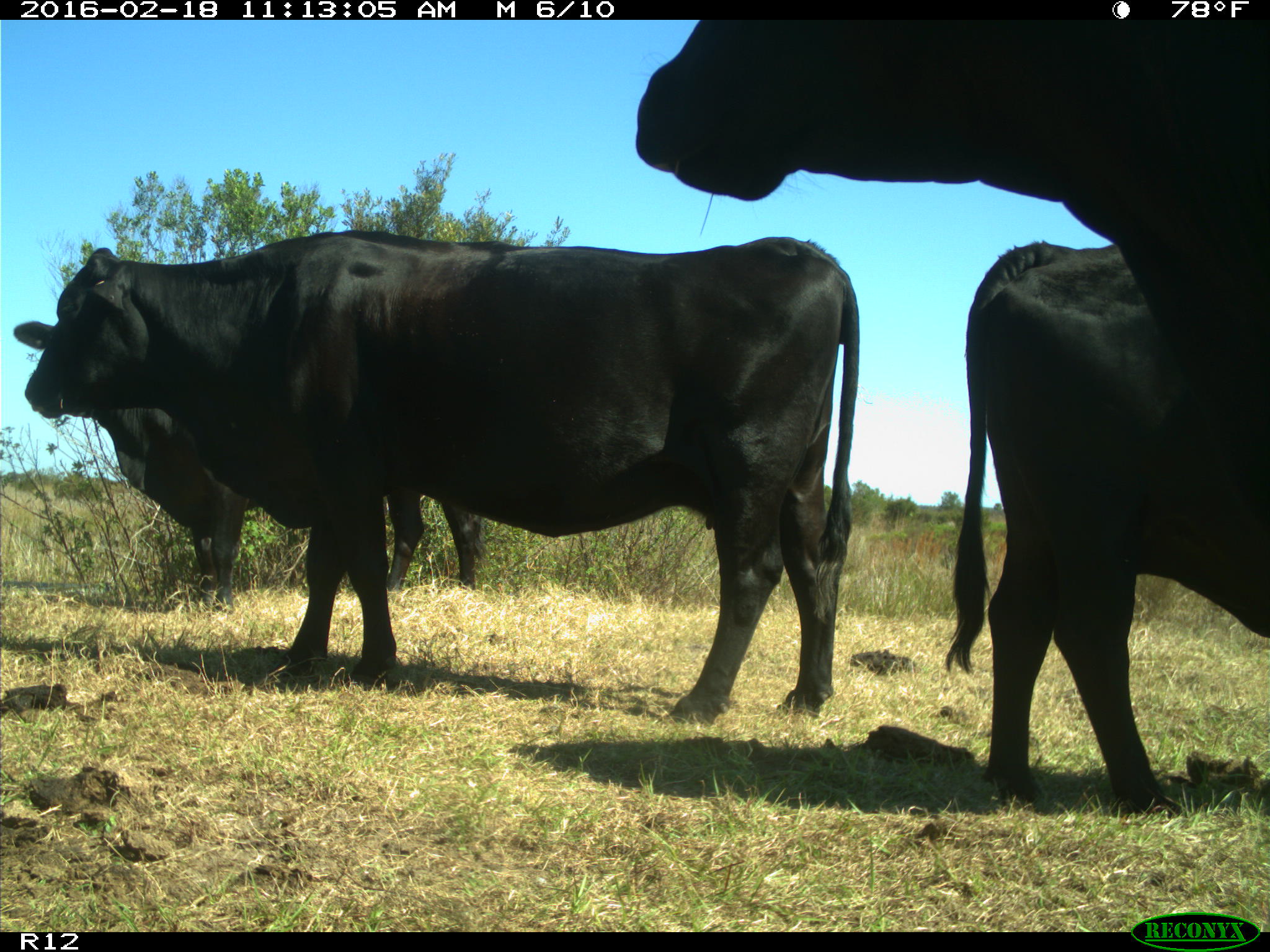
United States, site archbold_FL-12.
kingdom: Animalia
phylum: Chordata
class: Mammalia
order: Artiodactyla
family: Bovidae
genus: Bos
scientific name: Bos taurus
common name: domestic cow